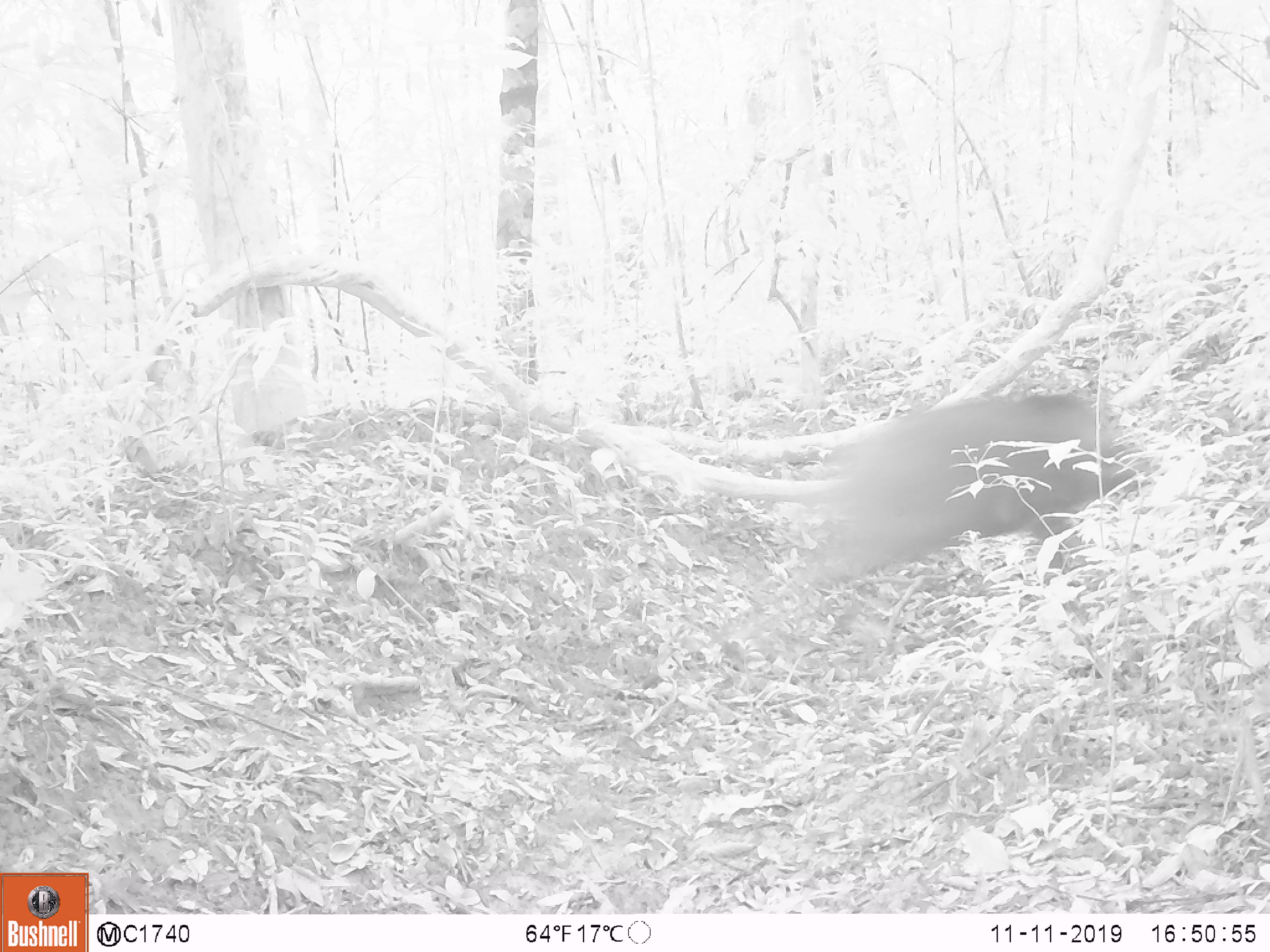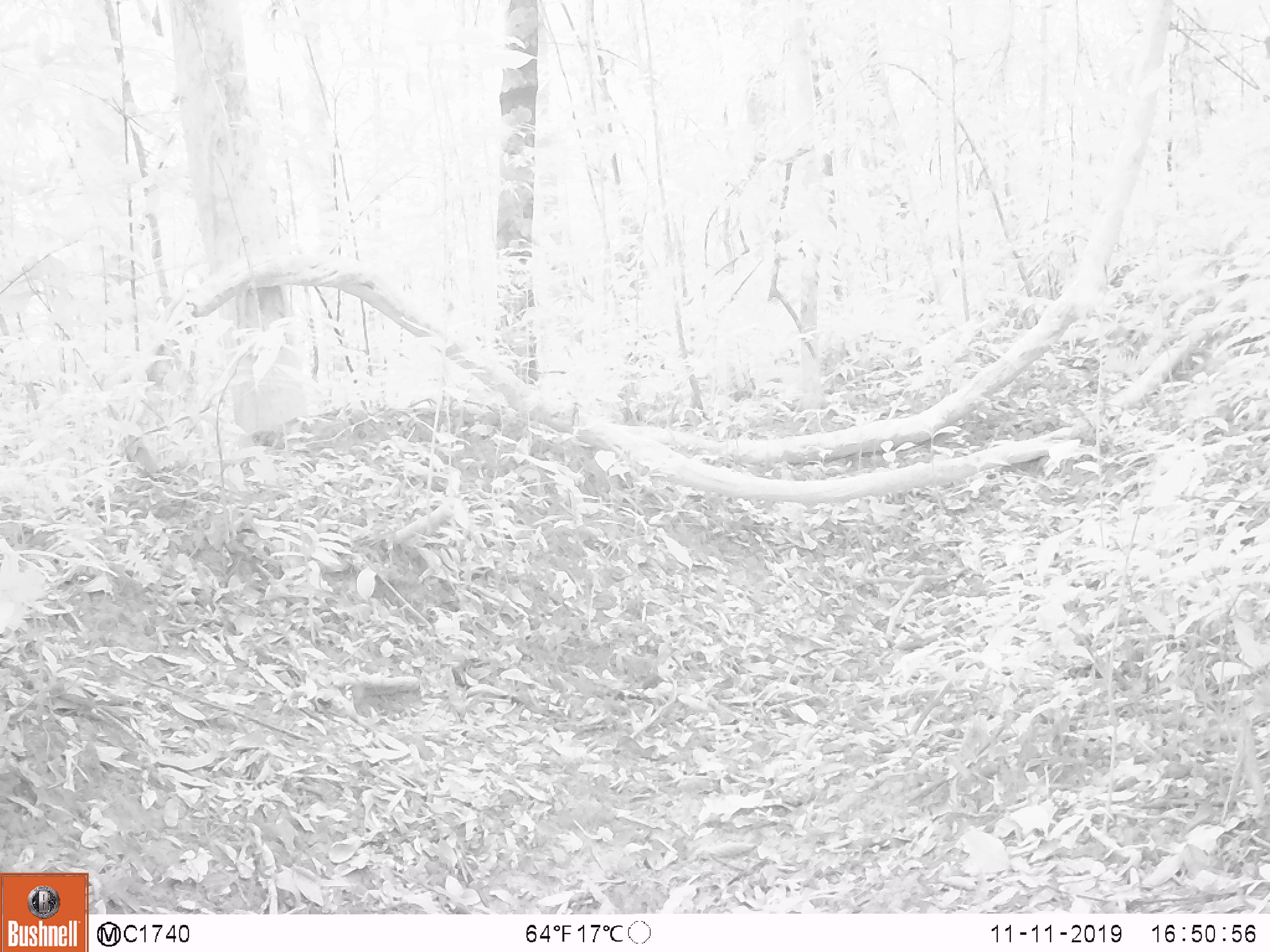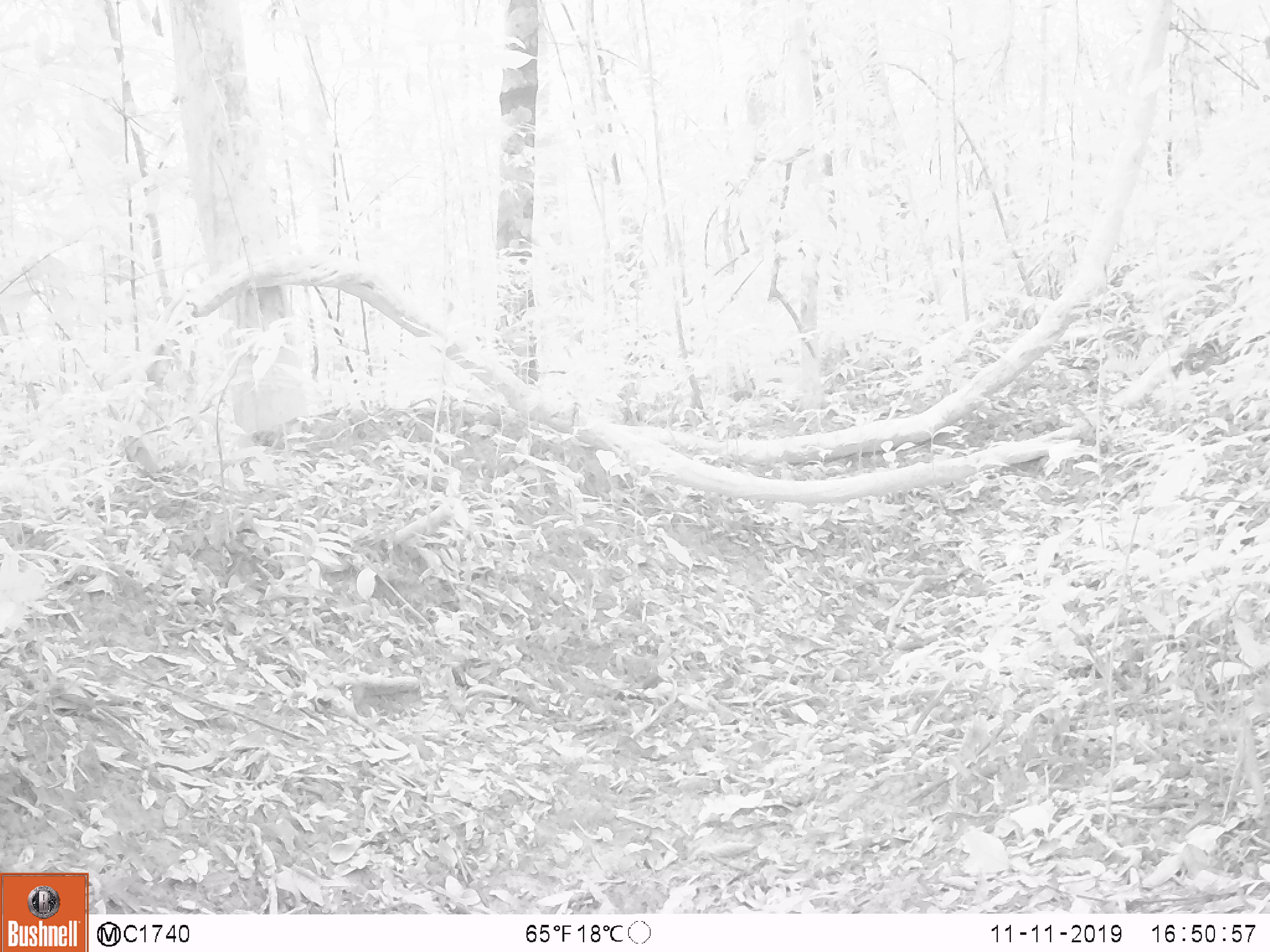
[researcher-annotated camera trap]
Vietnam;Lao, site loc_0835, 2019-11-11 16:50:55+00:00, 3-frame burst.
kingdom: Animalia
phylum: Chordata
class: Mammalia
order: Artiodactyla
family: Suidae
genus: Sus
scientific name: Sus scrofa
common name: eurasian wild pig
Eurasian wild pig (Sus scrofa). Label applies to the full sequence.